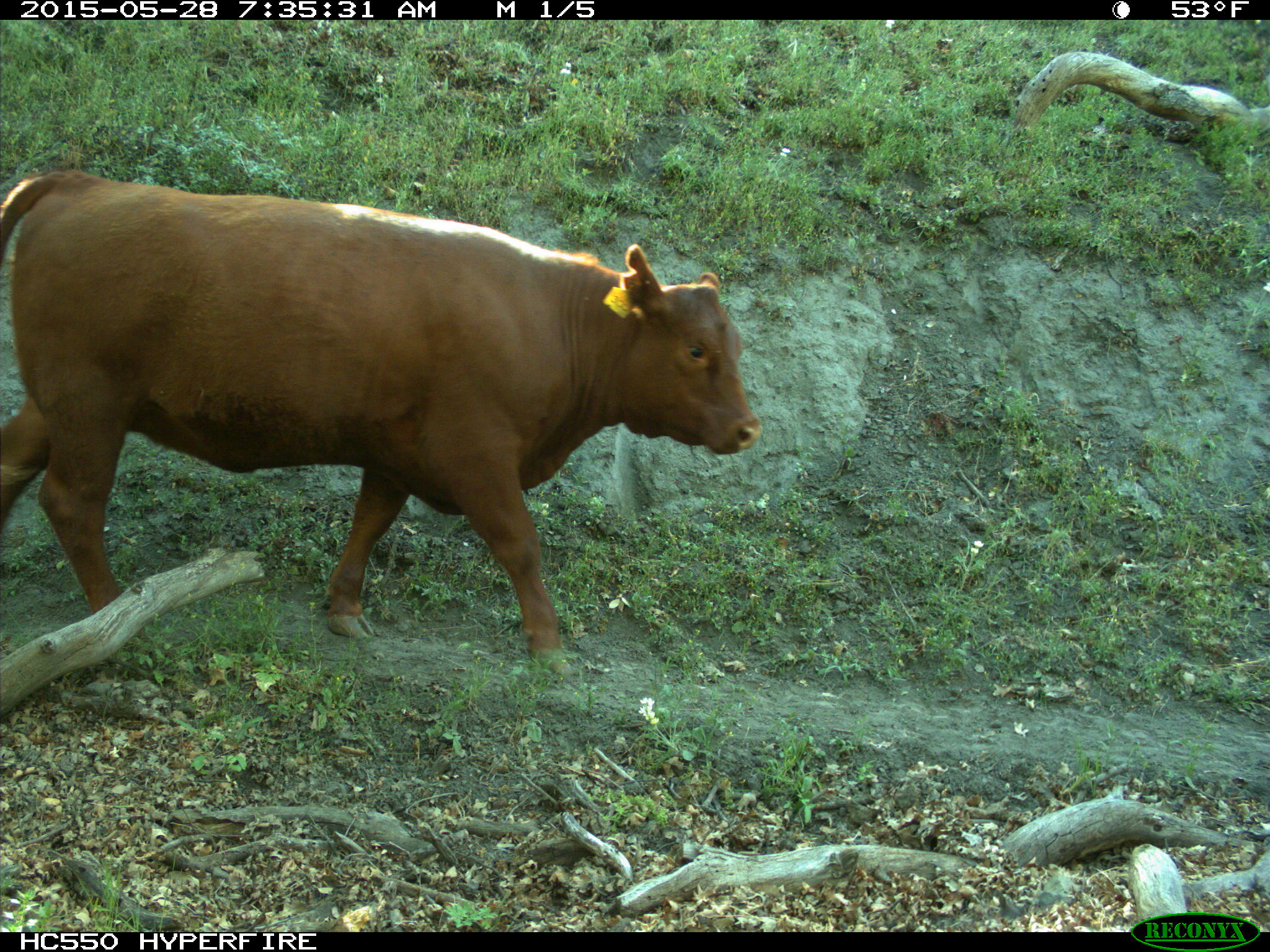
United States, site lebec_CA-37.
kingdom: Animalia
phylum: Chordata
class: Mammalia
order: Artiodactyla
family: Bovidae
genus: Bos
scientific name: Bos taurus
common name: domestic cow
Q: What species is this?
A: Bos taurus (domestic cow).